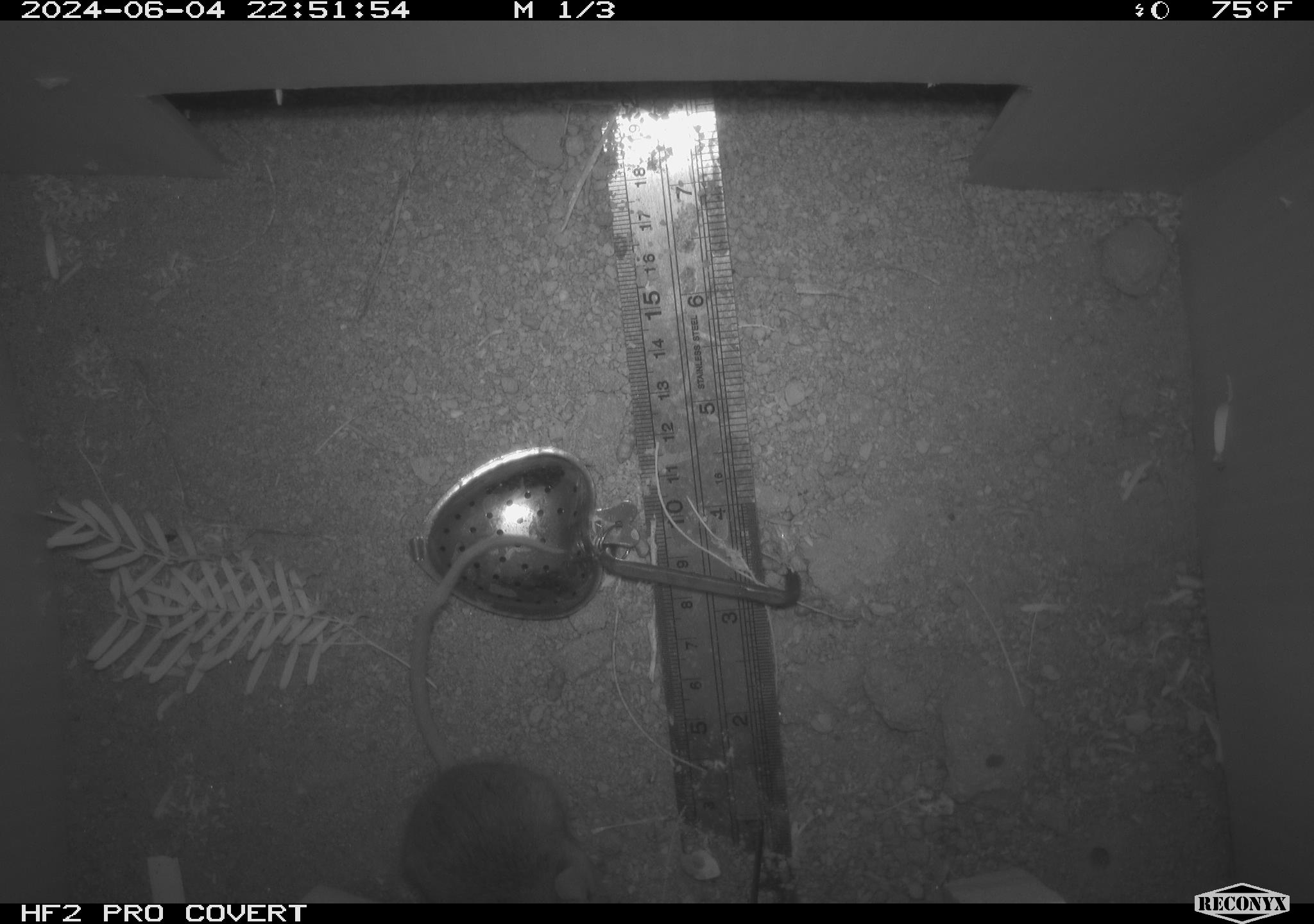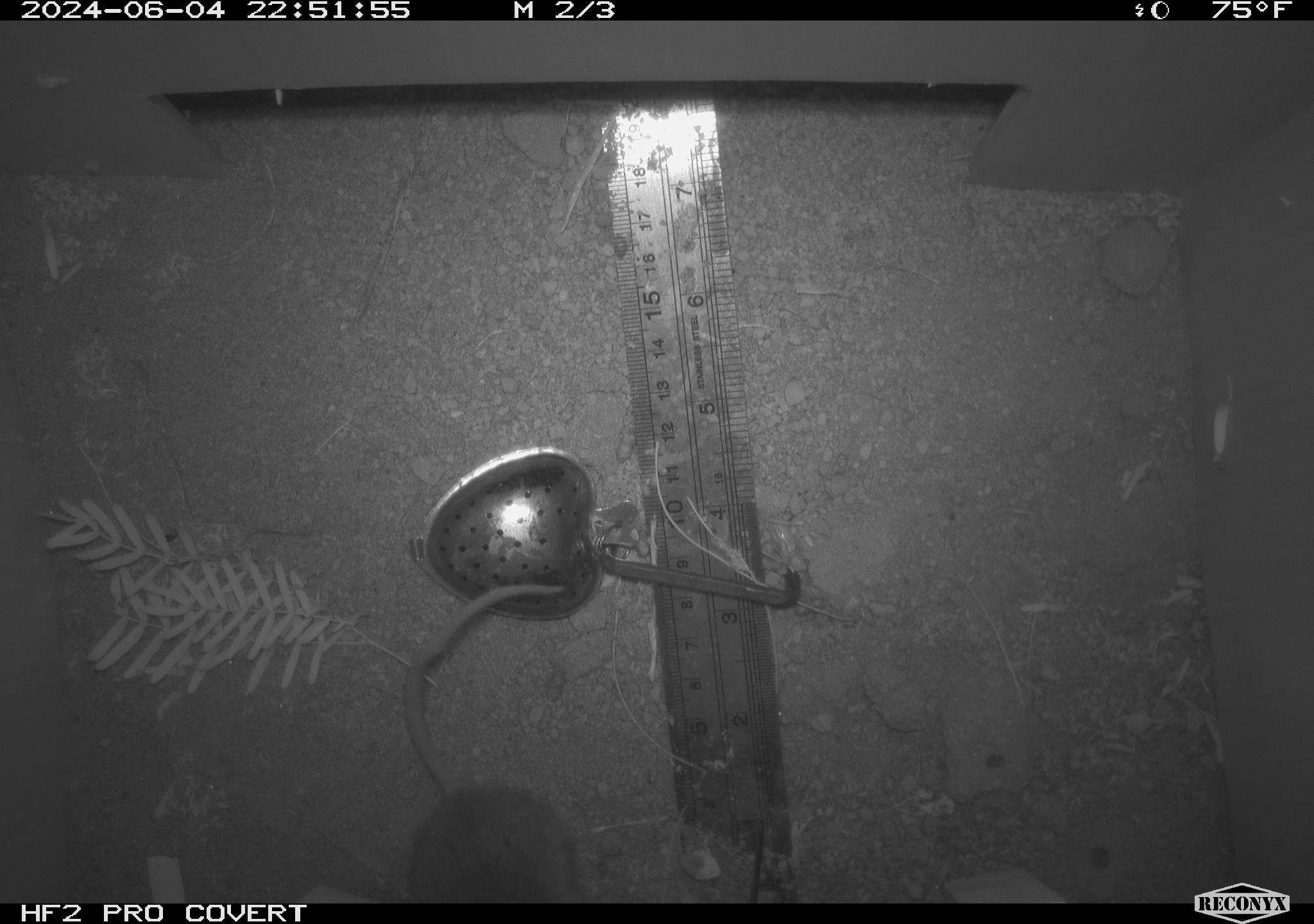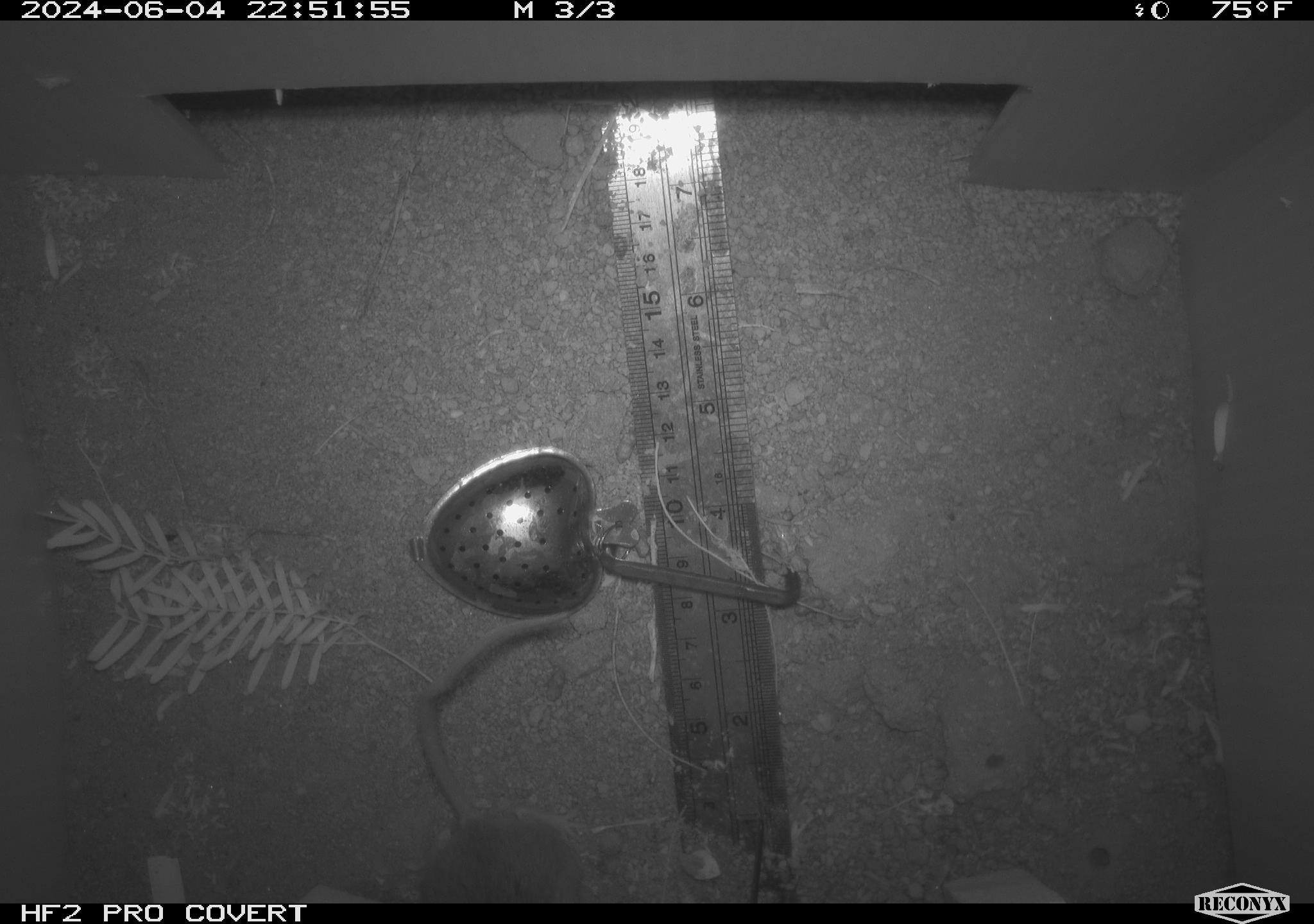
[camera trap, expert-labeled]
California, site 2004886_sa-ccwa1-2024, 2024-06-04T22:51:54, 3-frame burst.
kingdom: Animalia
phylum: Chordata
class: Mammalia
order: Rodentia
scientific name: Rodentia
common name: mouse species